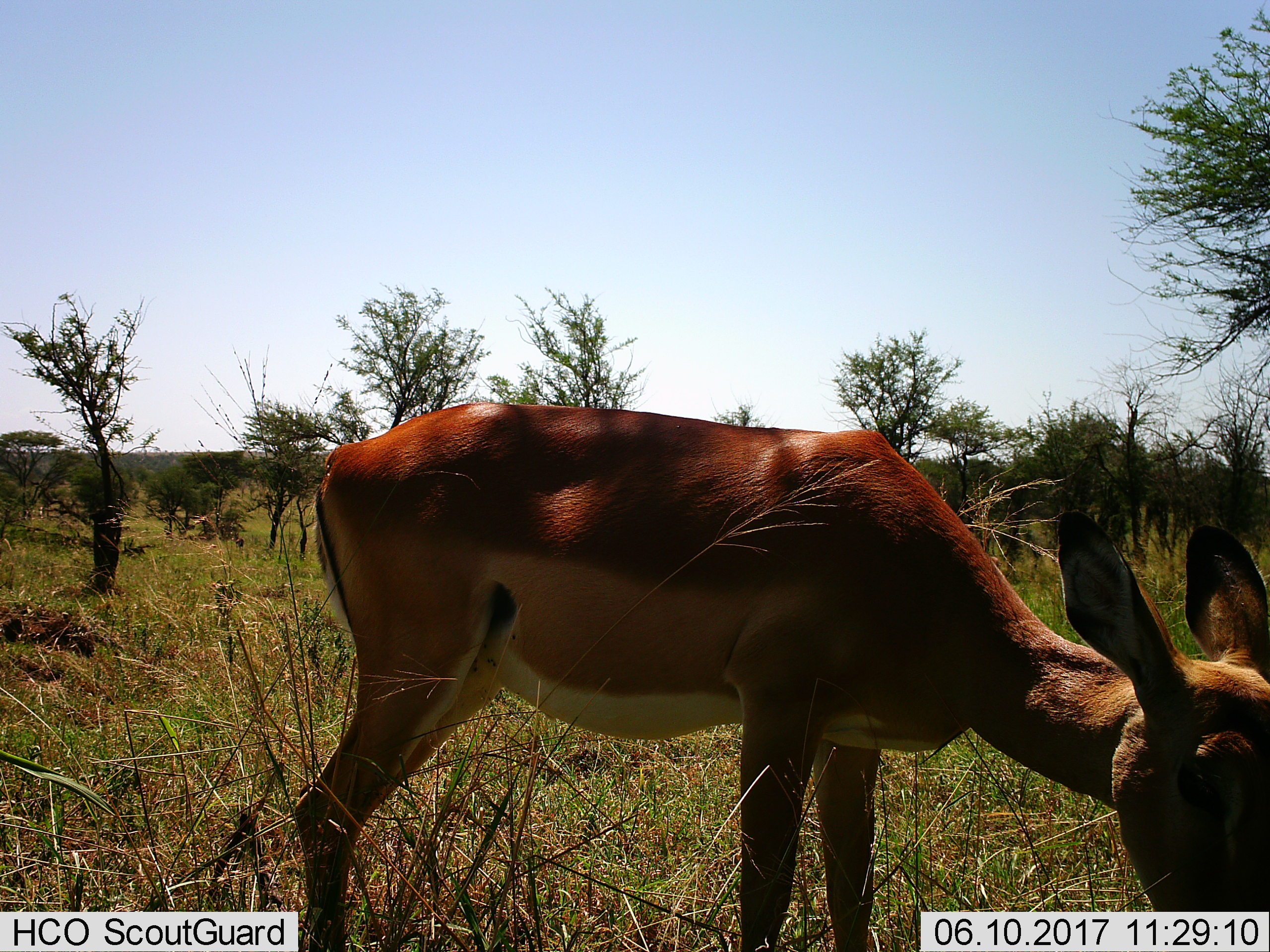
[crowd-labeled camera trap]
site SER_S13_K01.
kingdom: Animalia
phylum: Chordata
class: Mammalia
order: Artiodactyla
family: Bovidae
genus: Aepyceros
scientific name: Aepyceros melampus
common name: impala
Impala (Aepyceros melampus), count 1. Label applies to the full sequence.